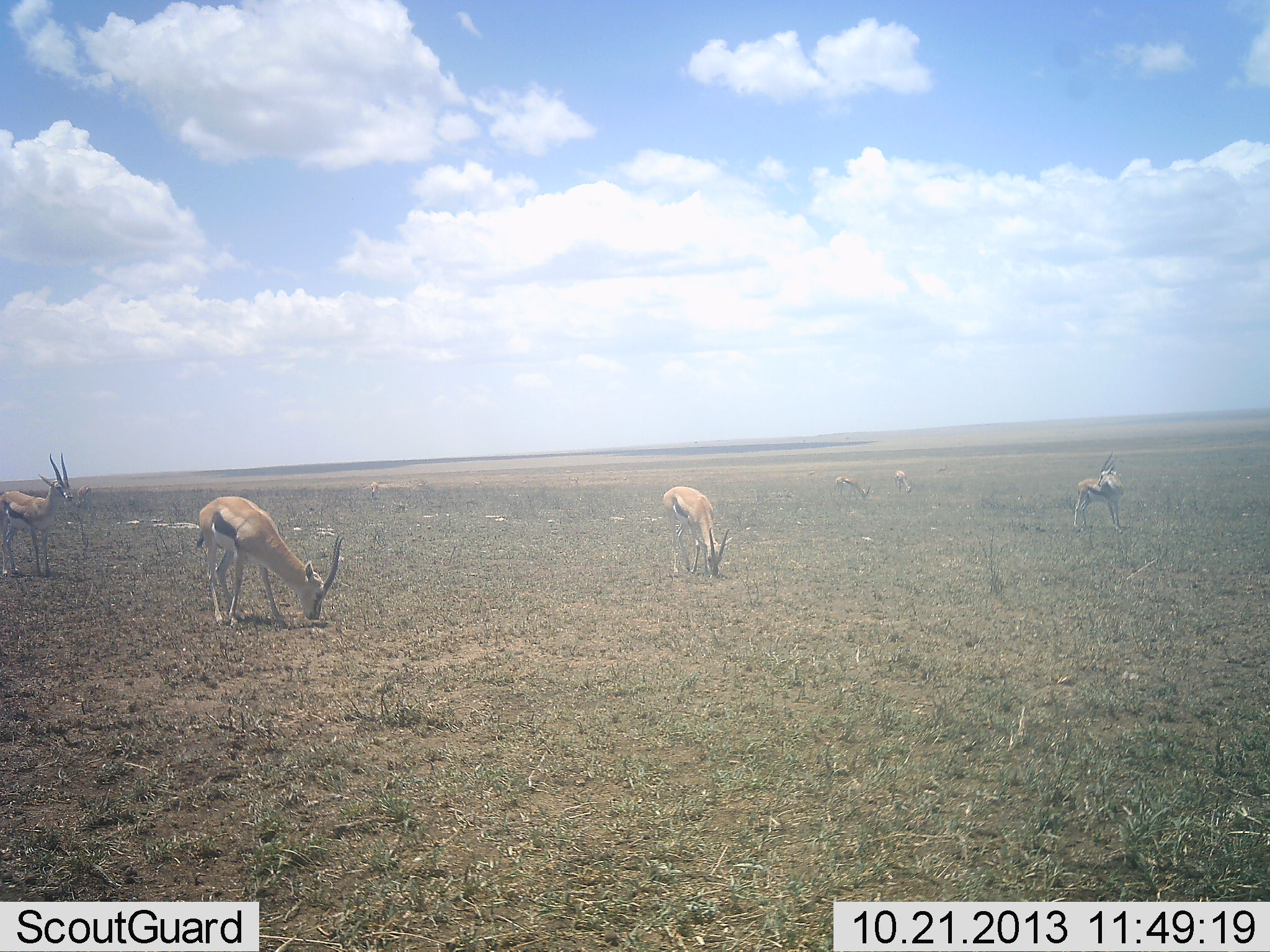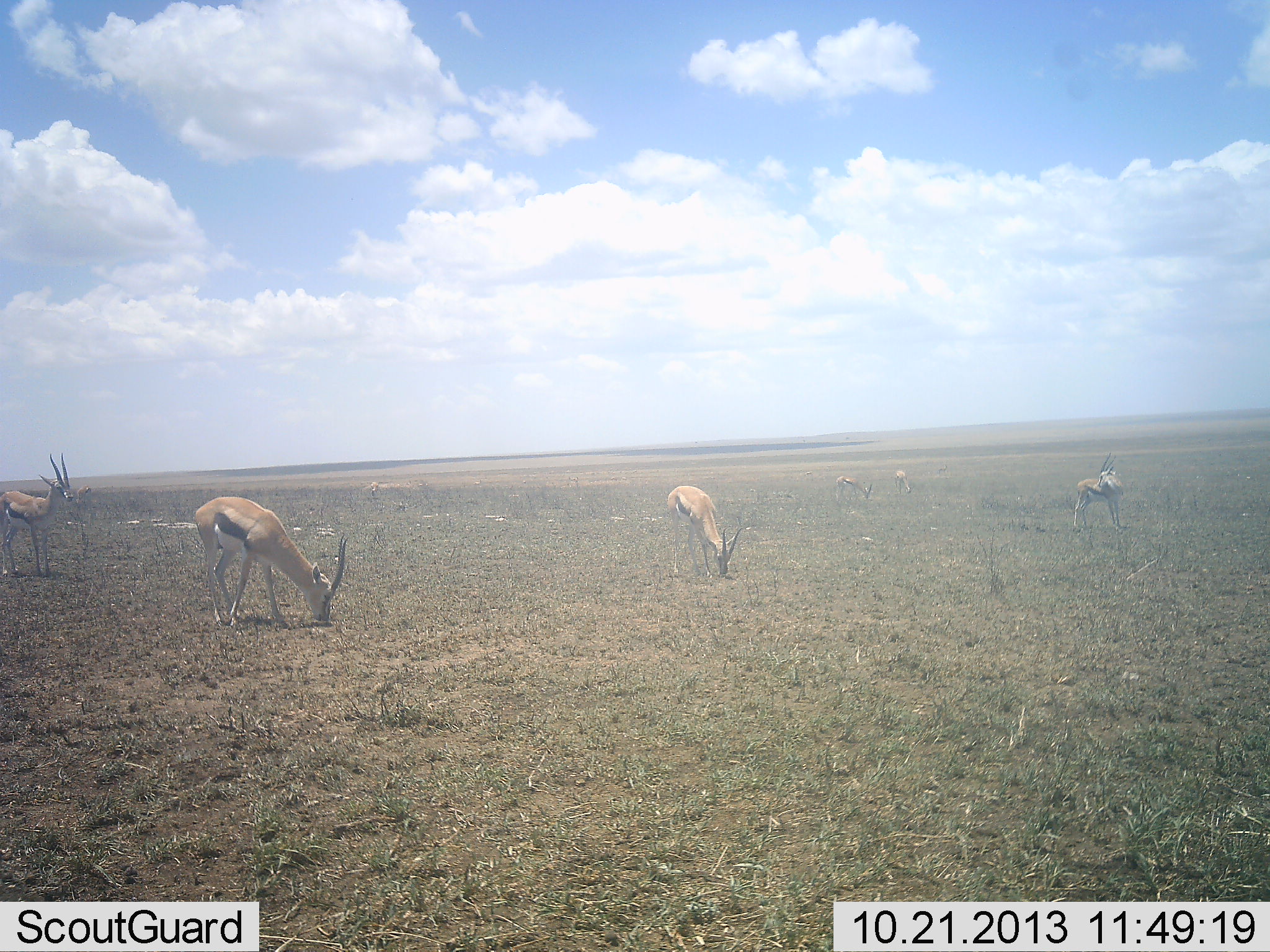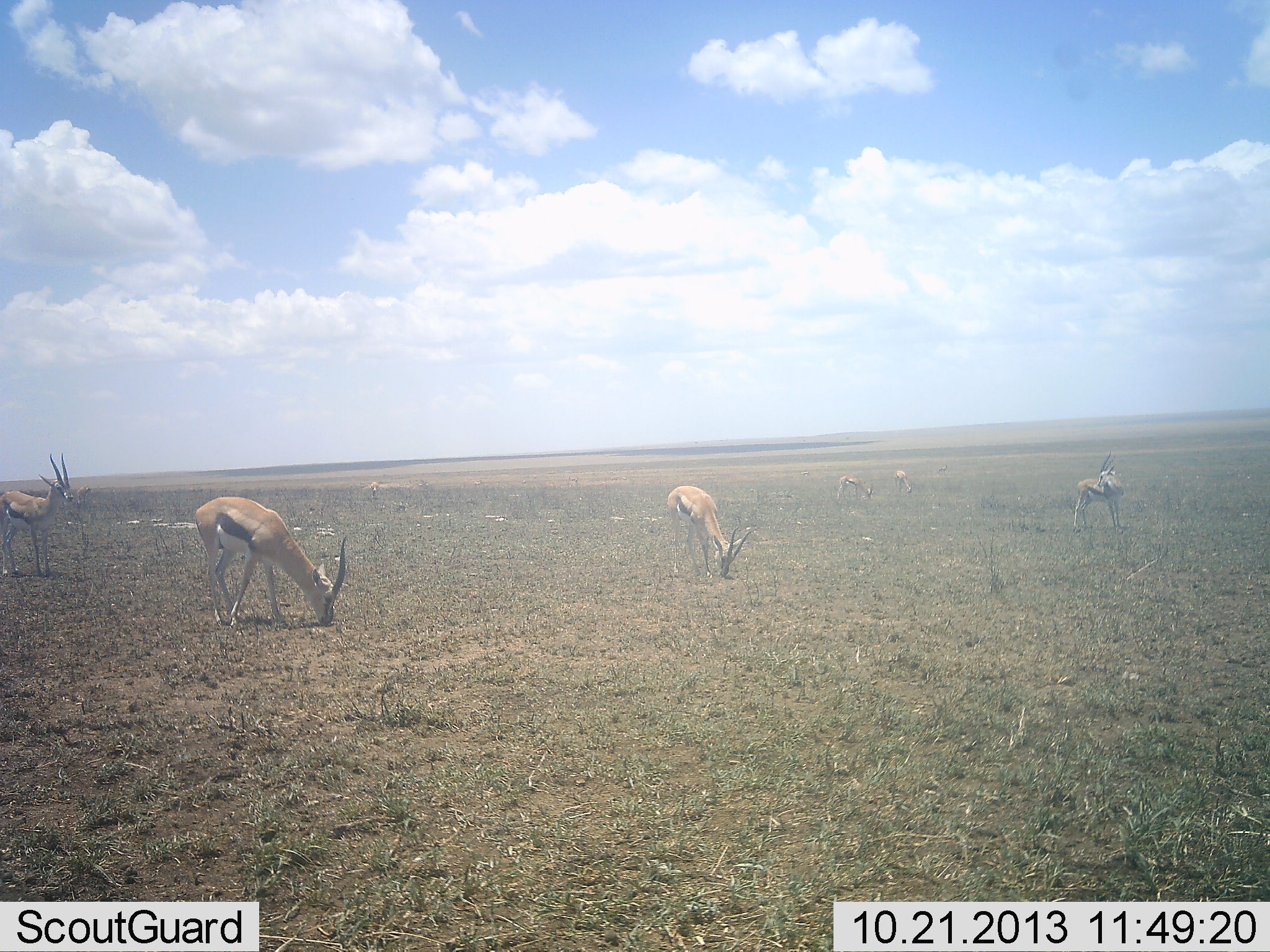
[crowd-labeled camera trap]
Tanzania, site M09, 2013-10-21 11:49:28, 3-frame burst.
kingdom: Animalia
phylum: Chordata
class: Mammalia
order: Artiodactyla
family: Bovidae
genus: Eudorcas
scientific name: Eudorcas thomsonii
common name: thomson's gazelle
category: gazellethomsons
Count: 7.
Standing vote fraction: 80%.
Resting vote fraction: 10%.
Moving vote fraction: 0%.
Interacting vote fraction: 10%.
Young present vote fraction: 0%.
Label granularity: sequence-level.